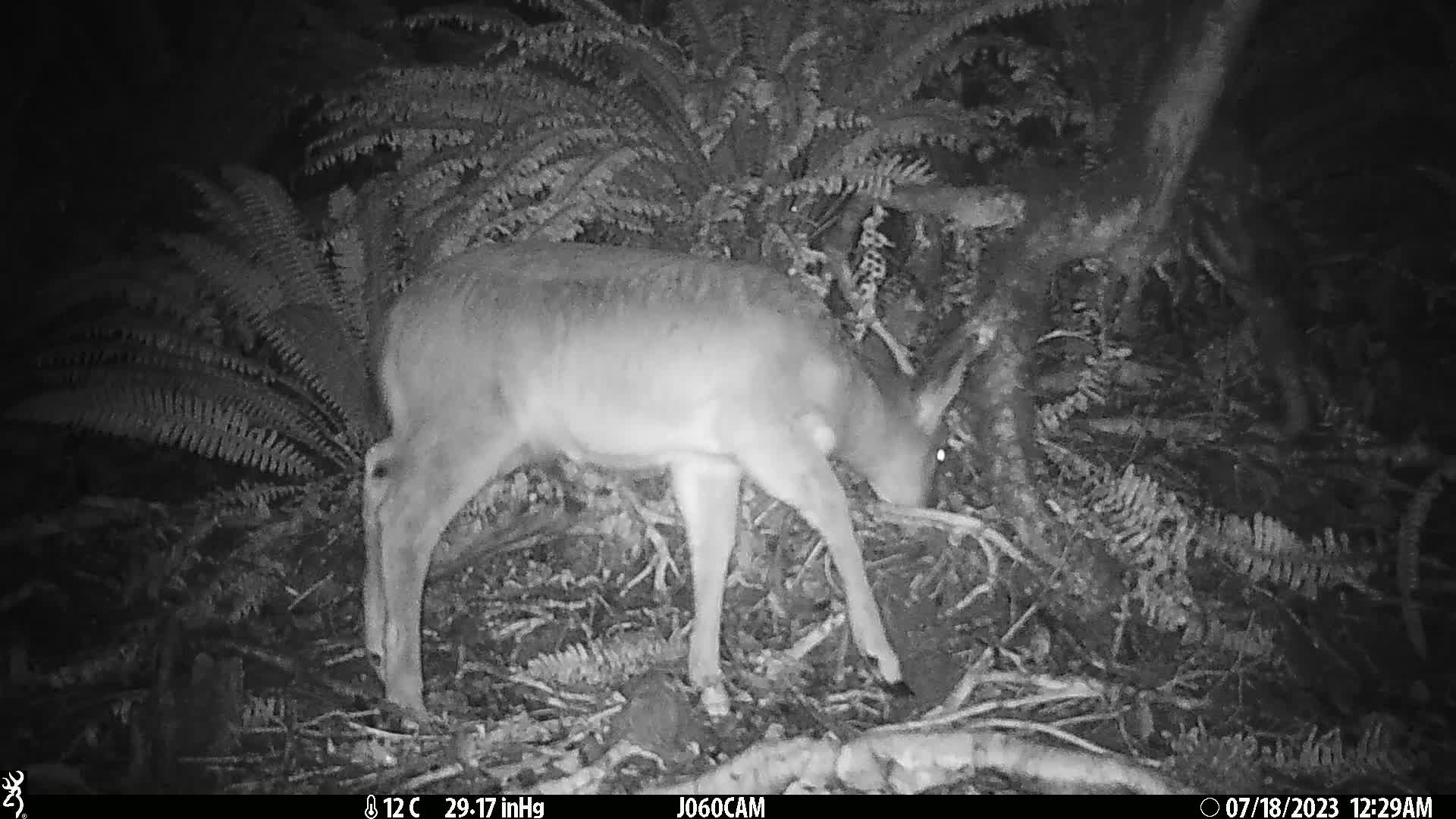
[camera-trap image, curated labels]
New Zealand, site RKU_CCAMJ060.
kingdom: Animalia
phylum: Chordata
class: Mammalia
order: Artiodactyla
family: Cervidae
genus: Odocoileus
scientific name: Odocoileus virginianus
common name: white-tailed deer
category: white tailed deer